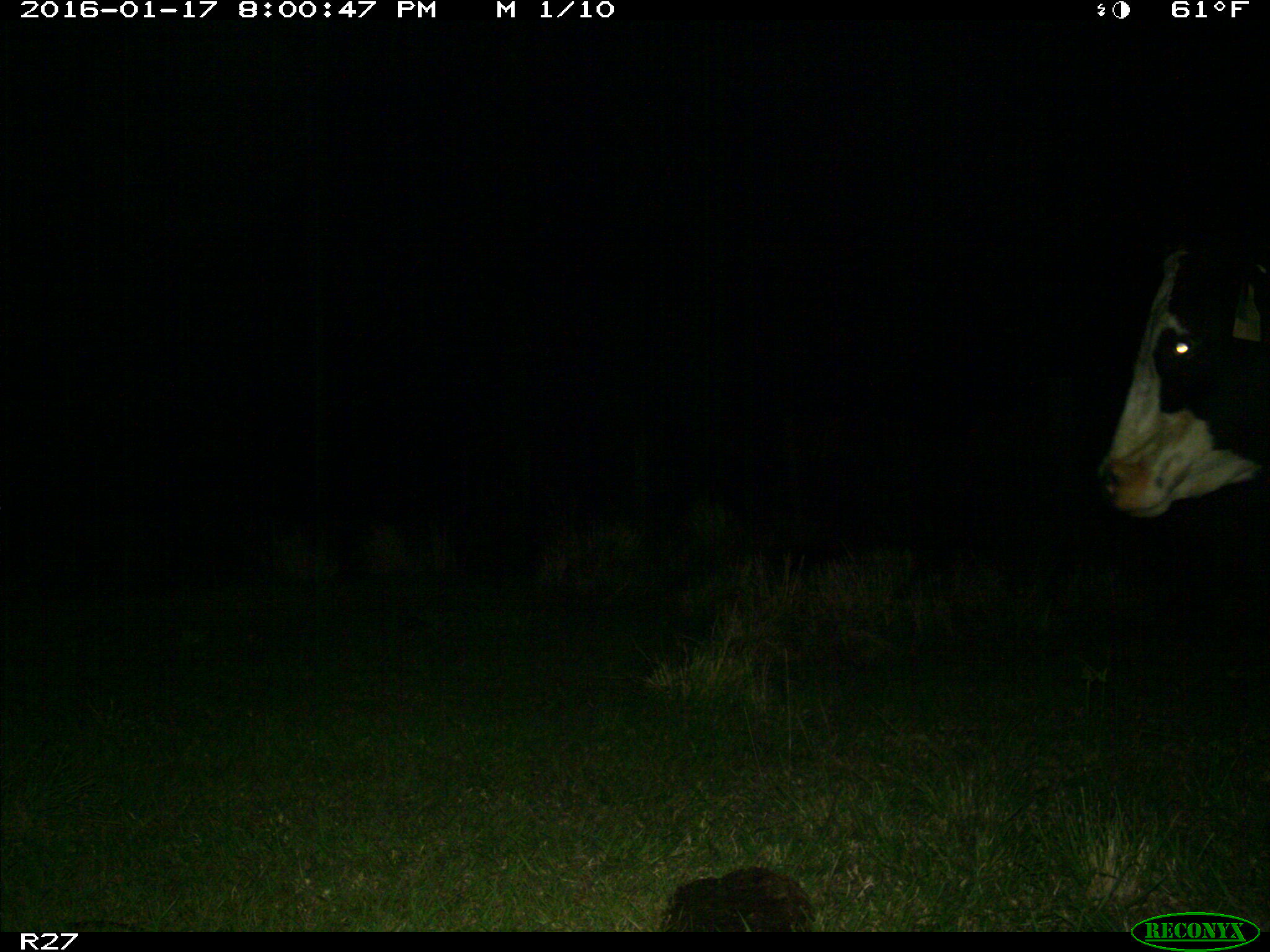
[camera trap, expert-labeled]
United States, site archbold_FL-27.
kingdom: Animalia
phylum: Chordata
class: Mammalia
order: Artiodactyla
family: Bovidae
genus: Bos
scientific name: Bos taurus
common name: domestic cow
Bos taurus (domestic cow).